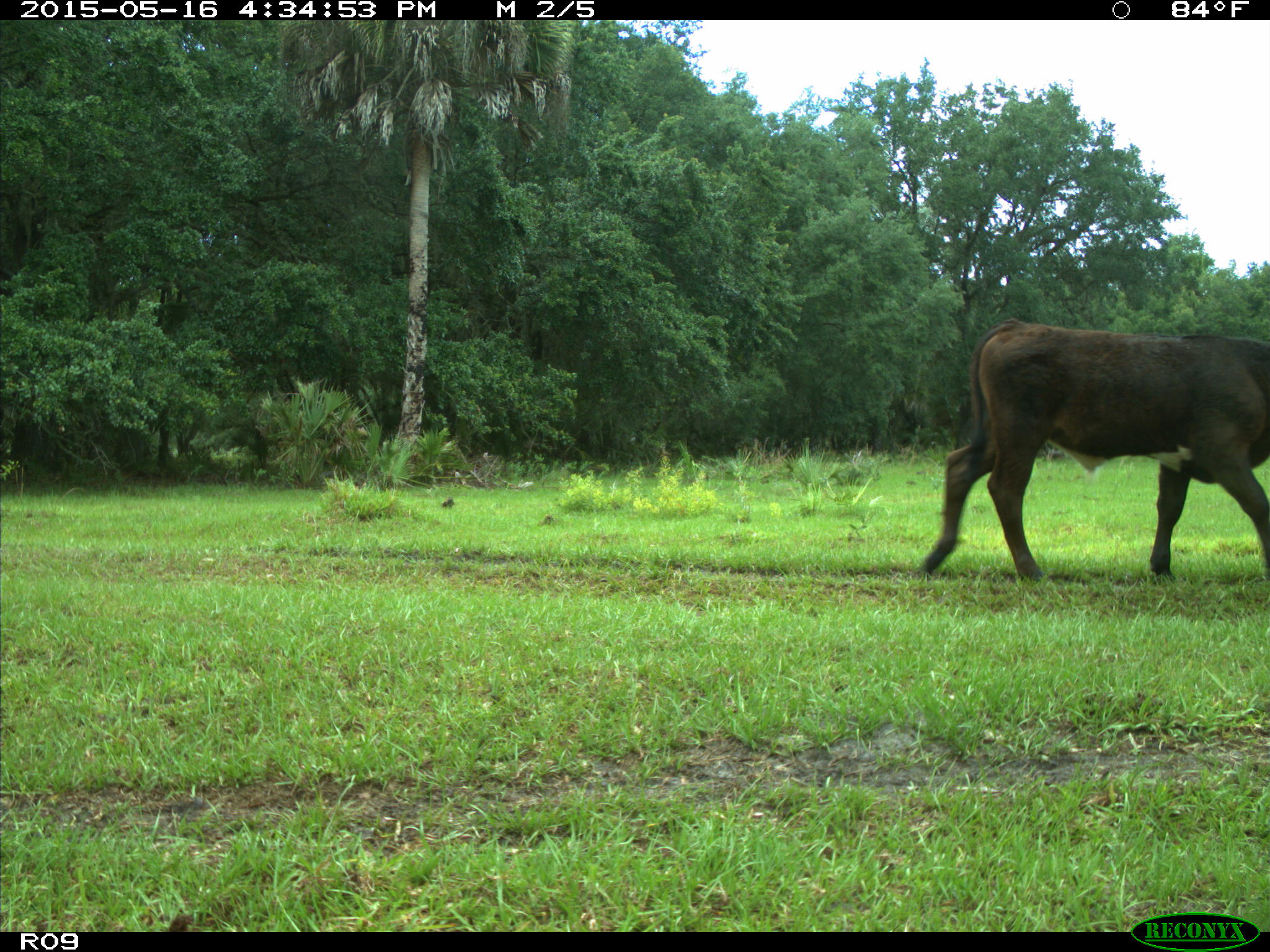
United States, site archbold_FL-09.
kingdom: Animalia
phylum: Chordata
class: Mammalia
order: Artiodactyla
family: Bovidae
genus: Bos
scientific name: Bos taurus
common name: domestic cow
Bos taurus (domestic cow).